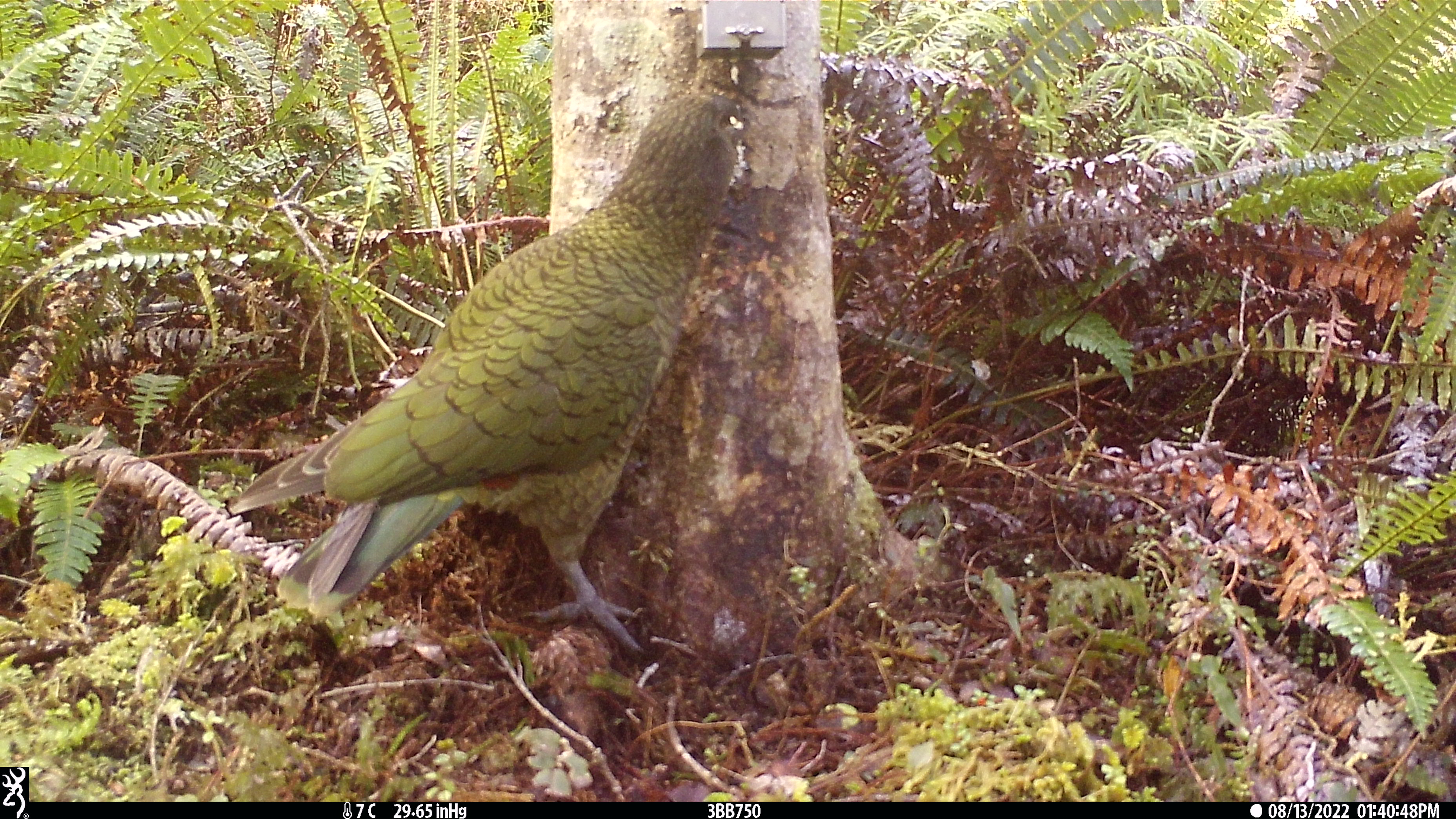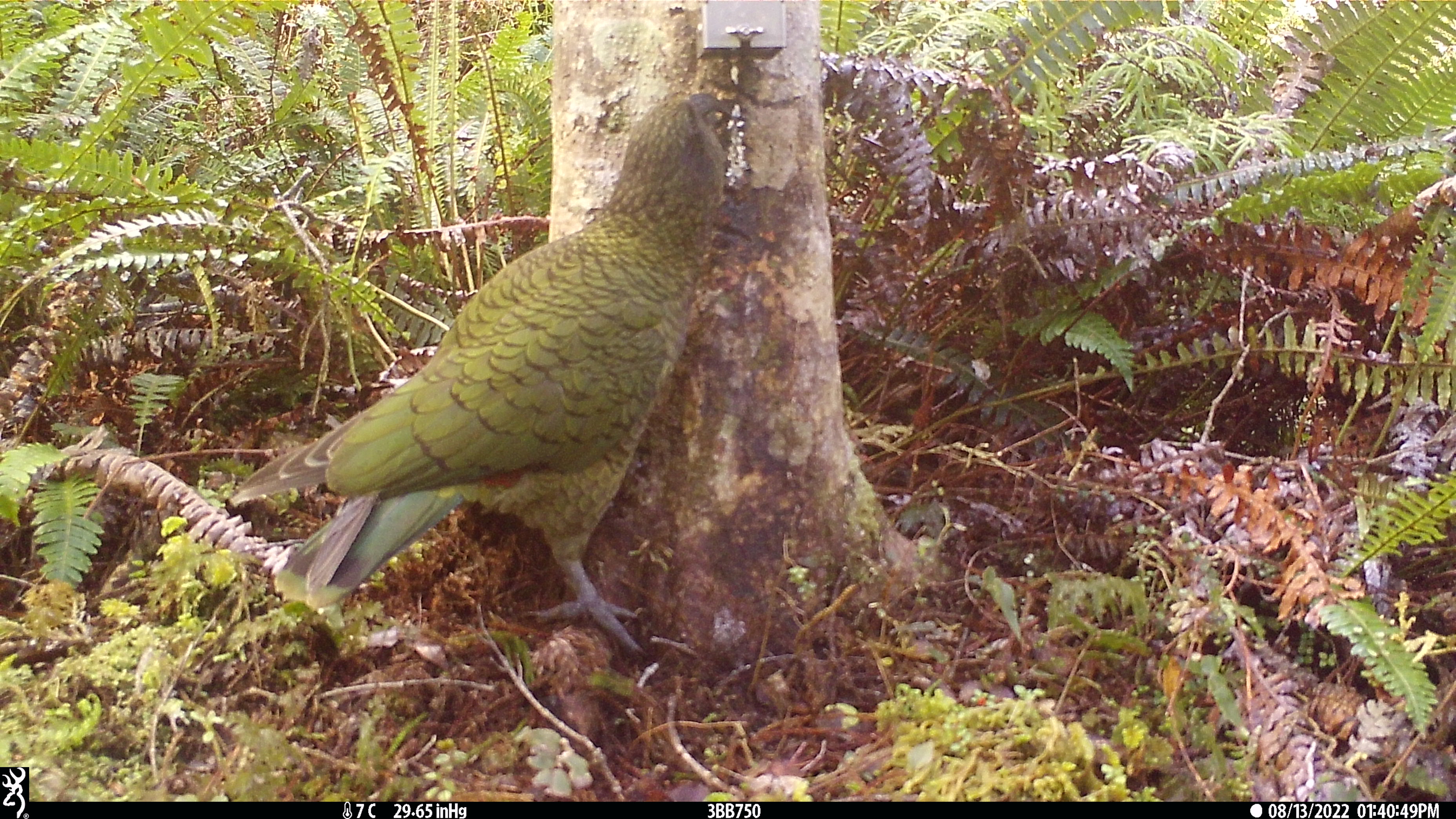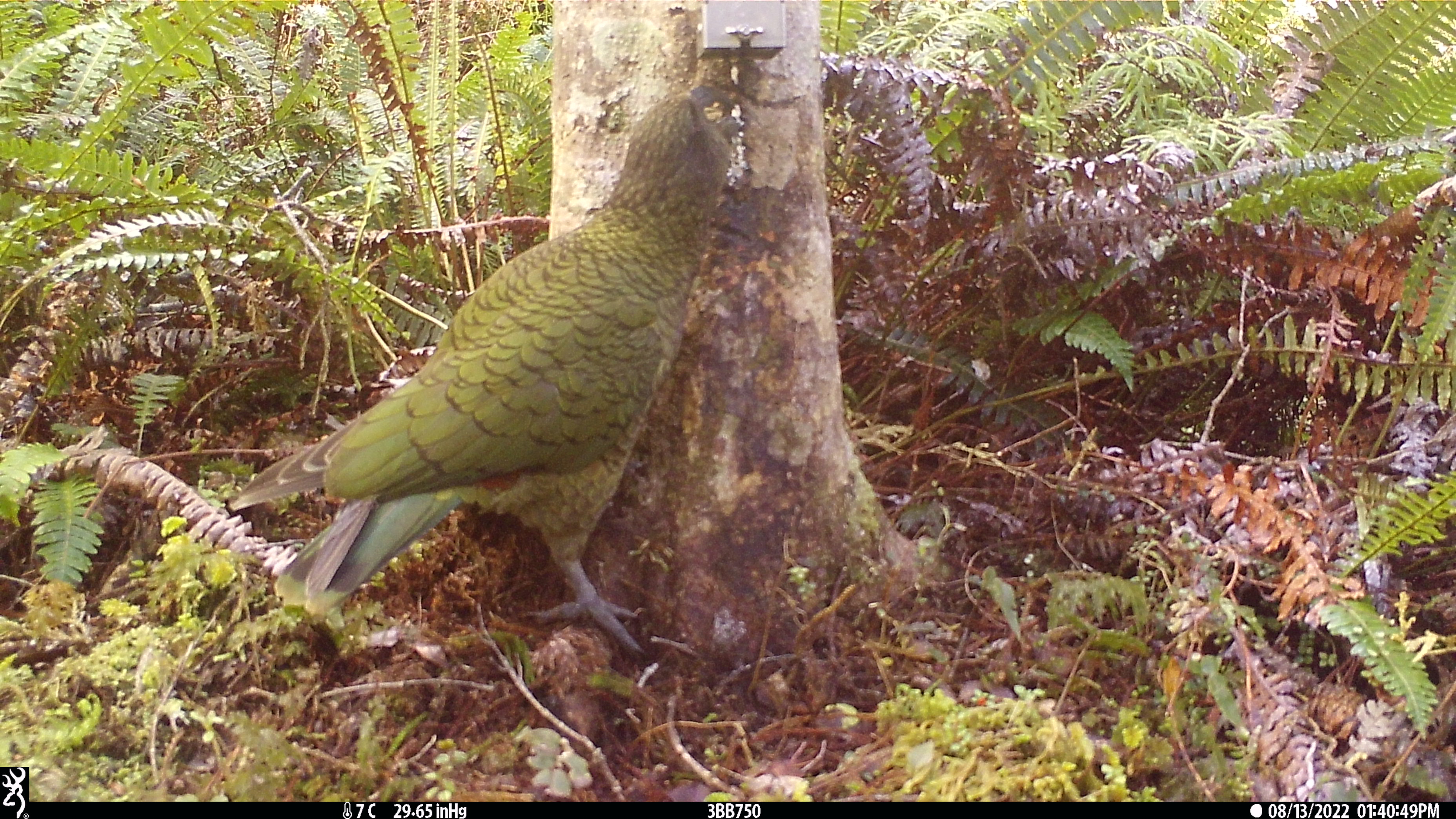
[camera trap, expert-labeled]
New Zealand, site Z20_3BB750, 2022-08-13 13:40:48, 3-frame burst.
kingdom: Animalia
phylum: Chordata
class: Aves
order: Psittaciformes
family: Strigopidae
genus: Nestor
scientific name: Nestor notabilis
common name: kea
Kea (Nestor notabilis).